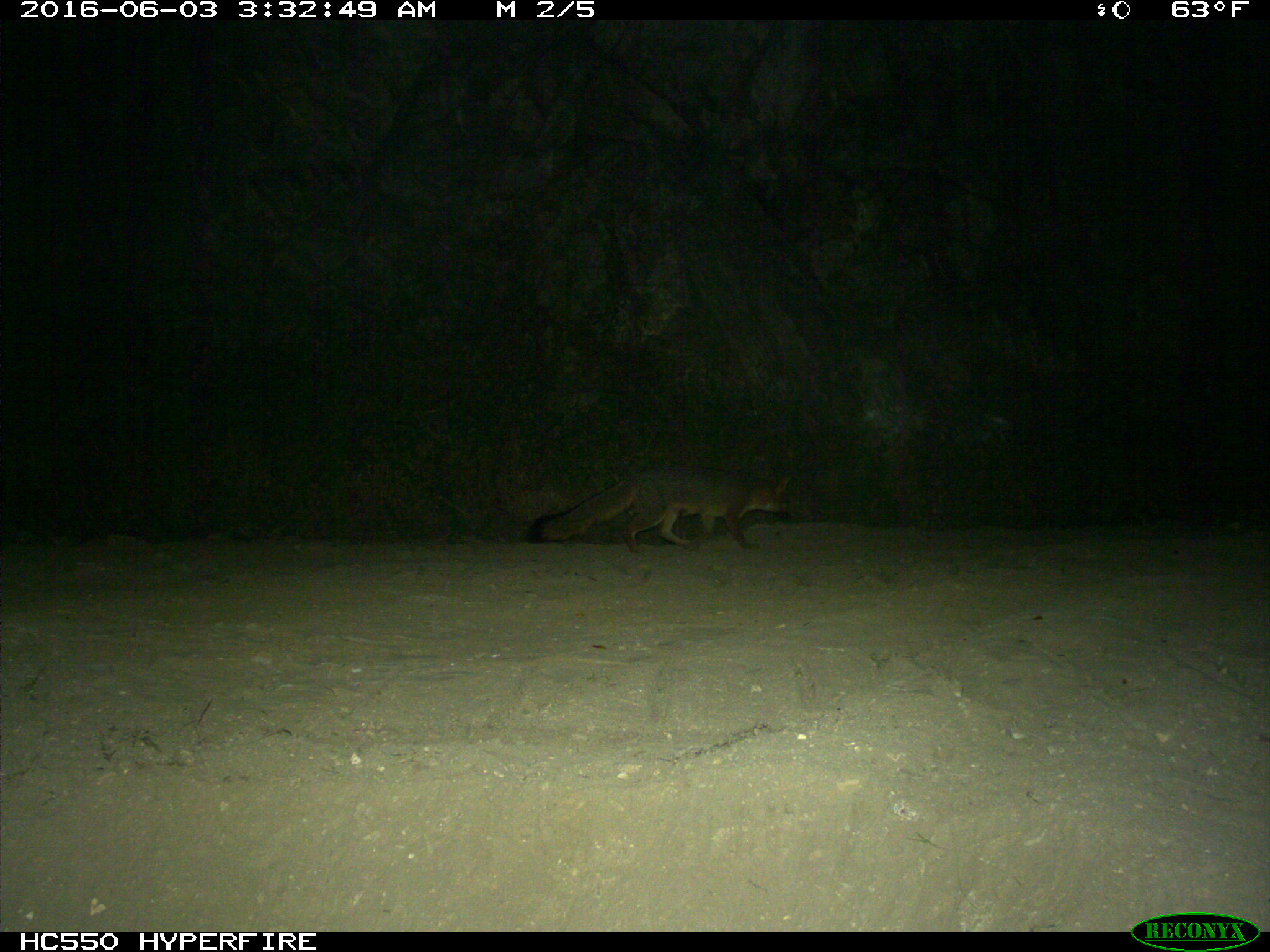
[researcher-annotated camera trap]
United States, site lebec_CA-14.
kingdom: Animalia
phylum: Chordata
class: Mammalia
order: Carnivora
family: Canidae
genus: Urocyon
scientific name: Urocyon cinereoargenteus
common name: gray fox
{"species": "Urocyon cinereoargenteus (gray fox)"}